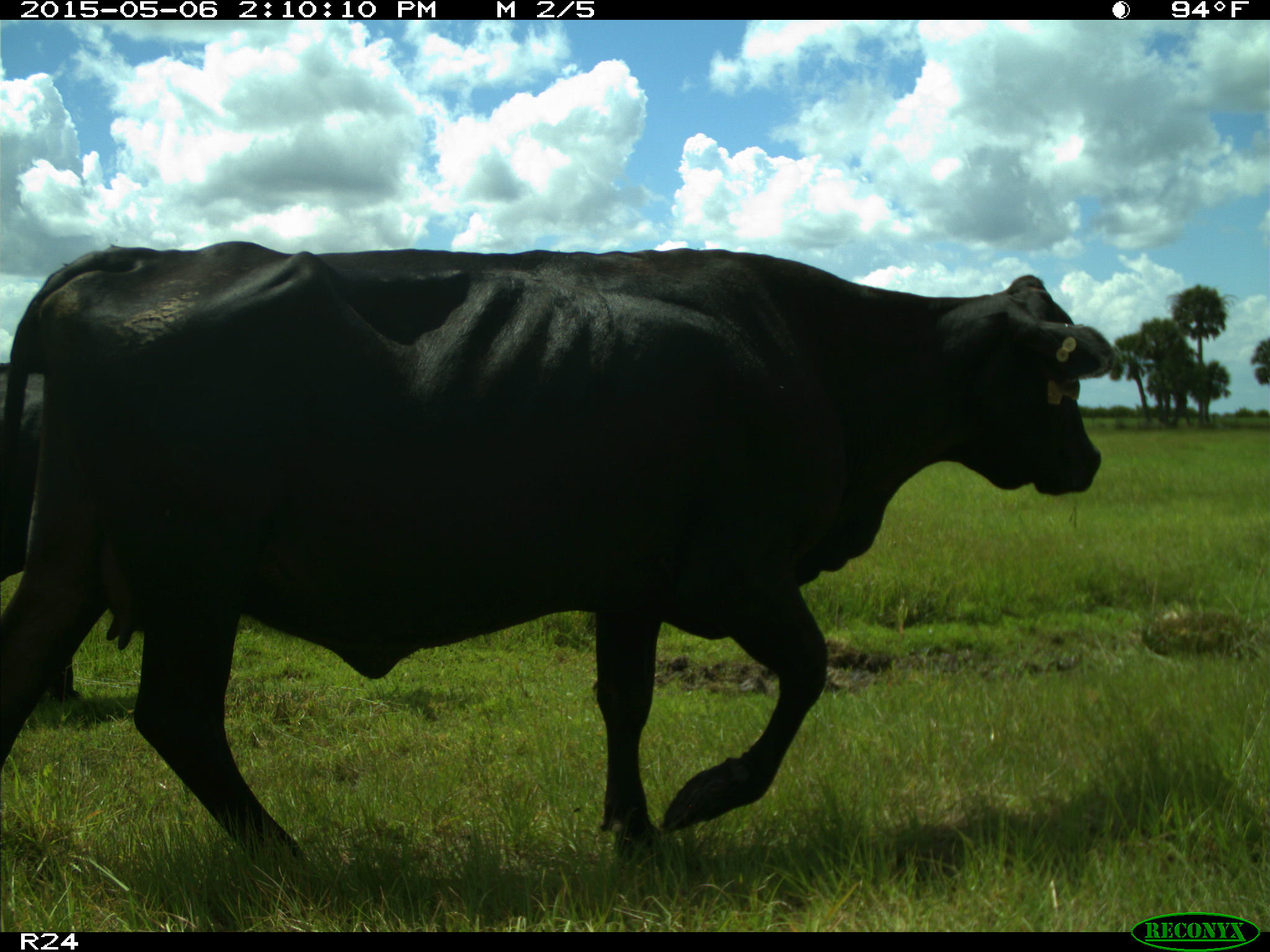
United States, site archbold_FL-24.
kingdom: Animalia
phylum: Chordata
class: Mammalia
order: Artiodactyla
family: Bovidae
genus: Bos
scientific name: Bos taurus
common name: domestic cow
Bos taurus (domestic cow).